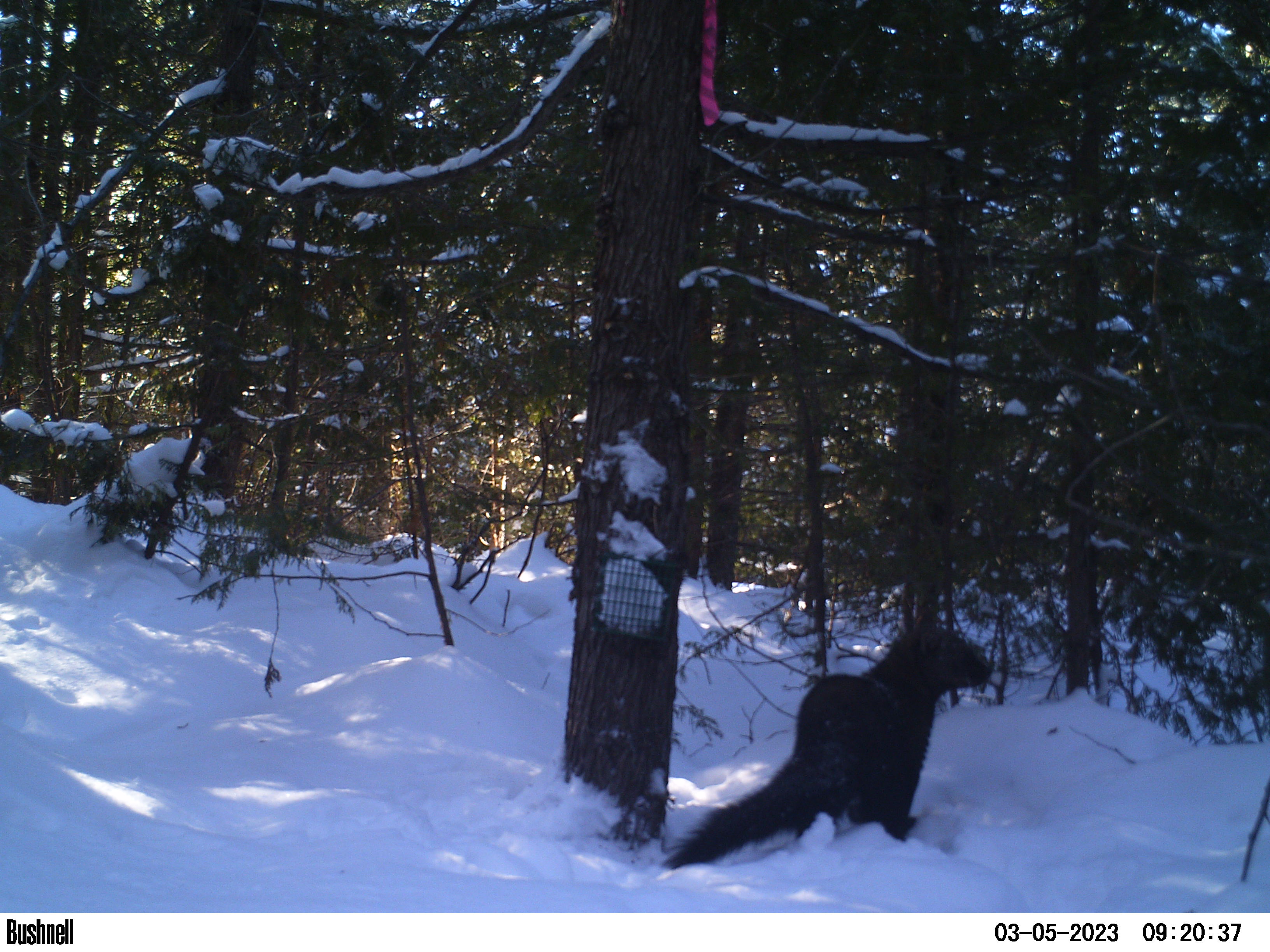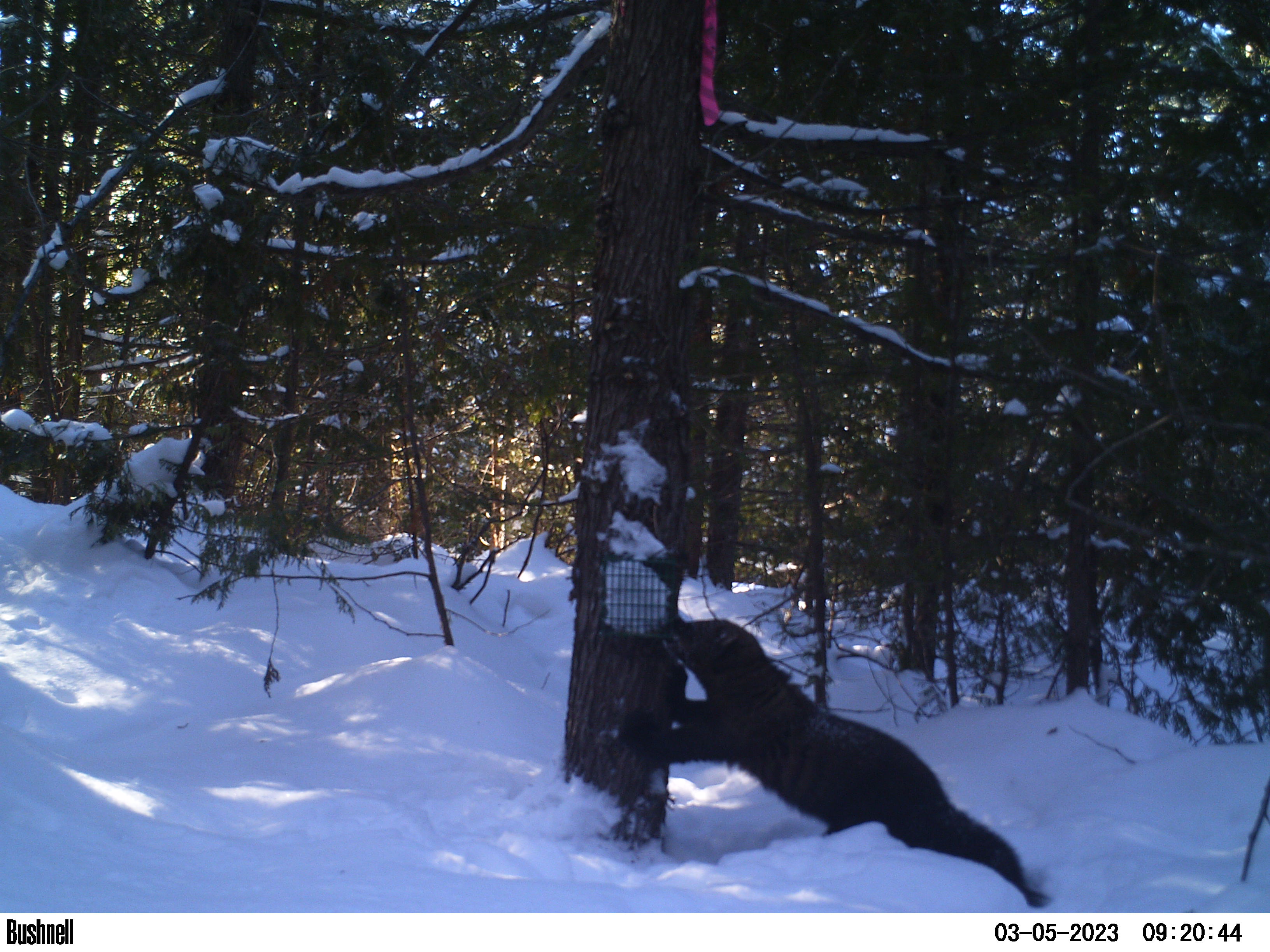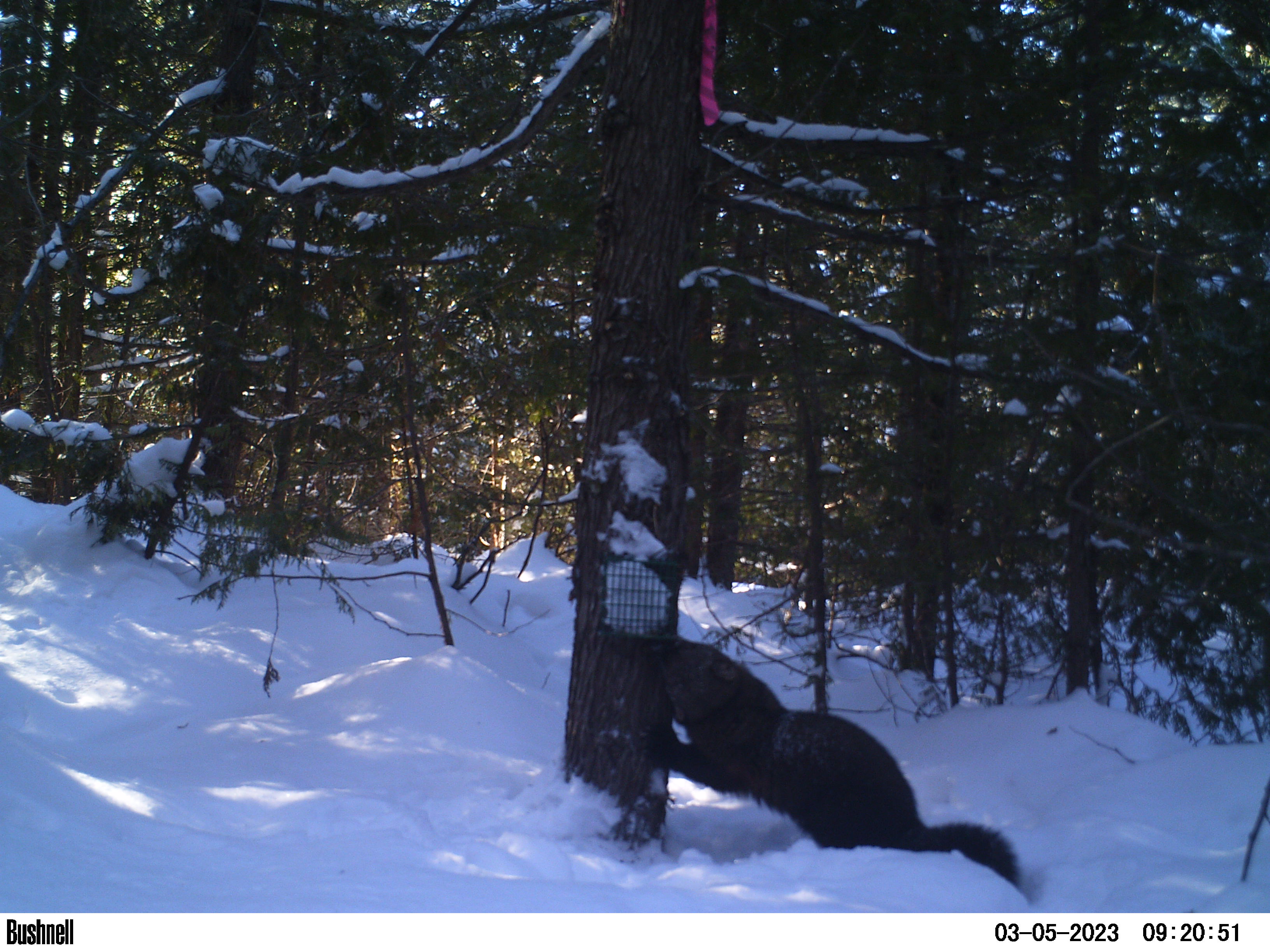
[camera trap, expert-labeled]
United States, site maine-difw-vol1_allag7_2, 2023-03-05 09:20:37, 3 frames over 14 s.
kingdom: Animalia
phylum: Chordata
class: Mammalia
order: Carnivora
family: Mustelidae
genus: Pekania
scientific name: Pekania pennanti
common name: fisher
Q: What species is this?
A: Fisher (Pekania pennanti).